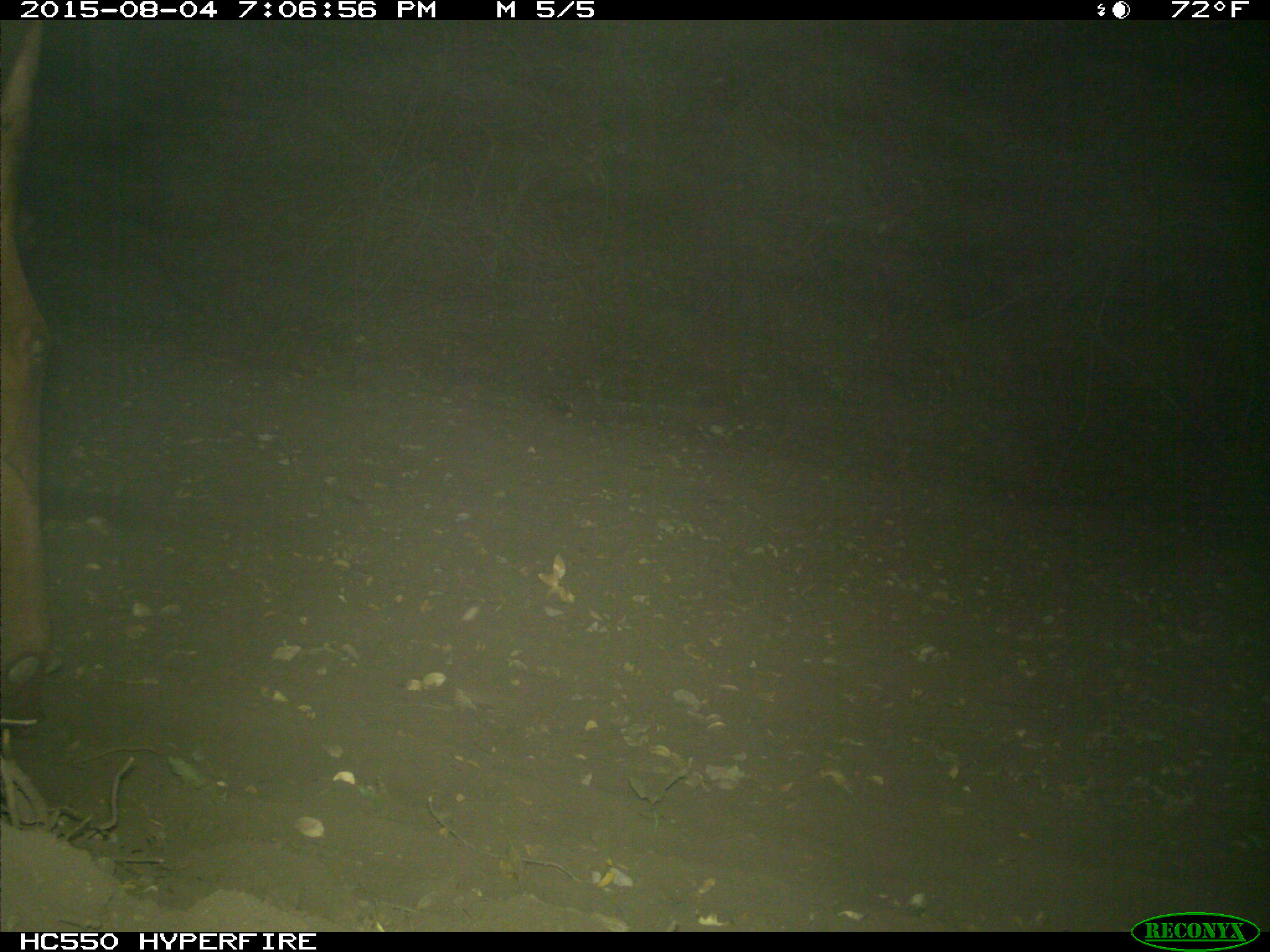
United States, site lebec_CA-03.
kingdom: Animalia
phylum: Chordata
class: Mammalia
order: Artiodactyla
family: Bovidae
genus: Bos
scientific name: Bos taurus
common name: domestic cow